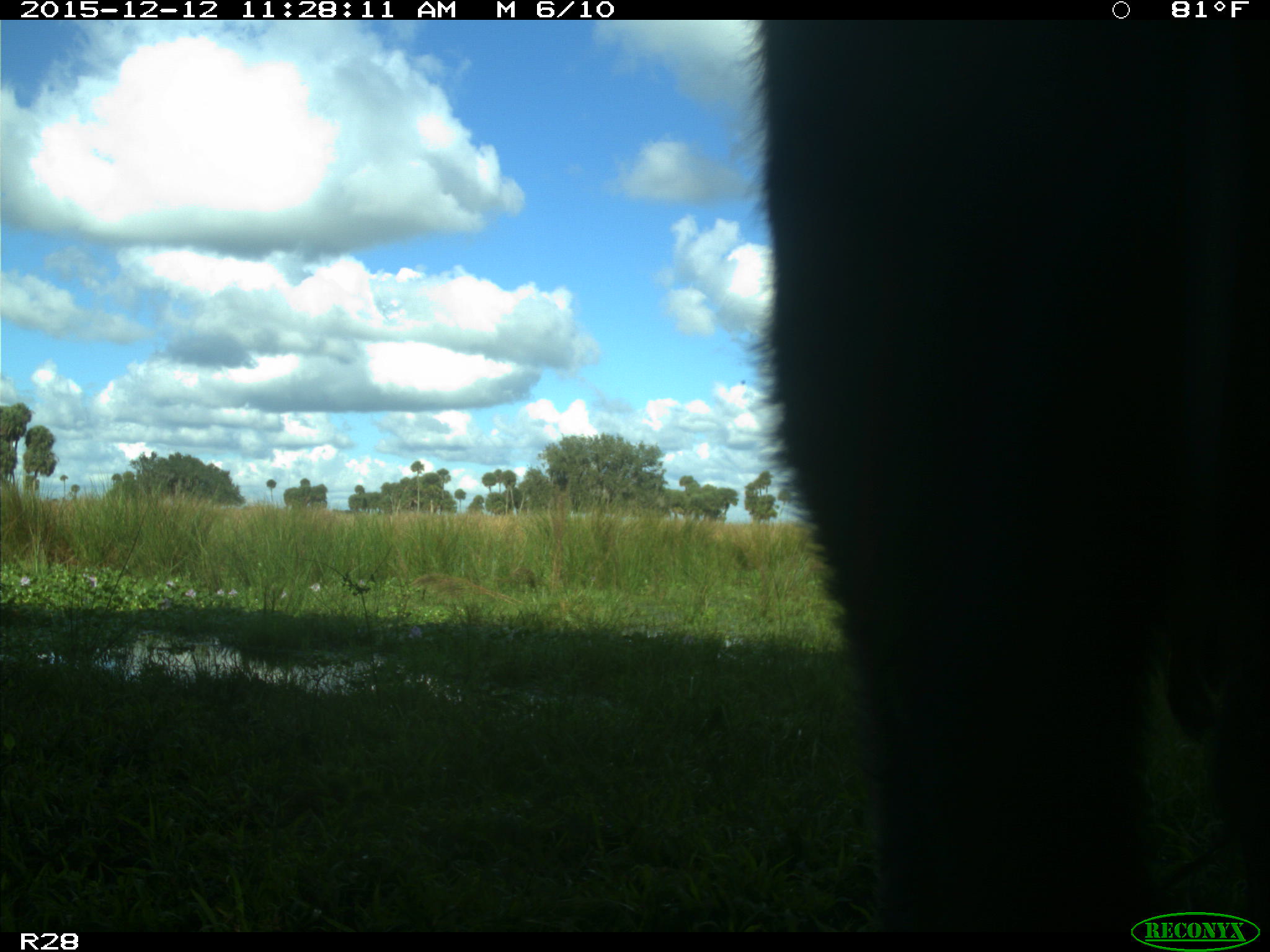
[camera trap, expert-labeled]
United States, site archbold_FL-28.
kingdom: Animalia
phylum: Chordata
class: Mammalia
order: Artiodactyla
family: Bovidae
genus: Bos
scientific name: Bos taurus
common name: domestic cow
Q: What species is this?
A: Bos taurus (domestic cow).